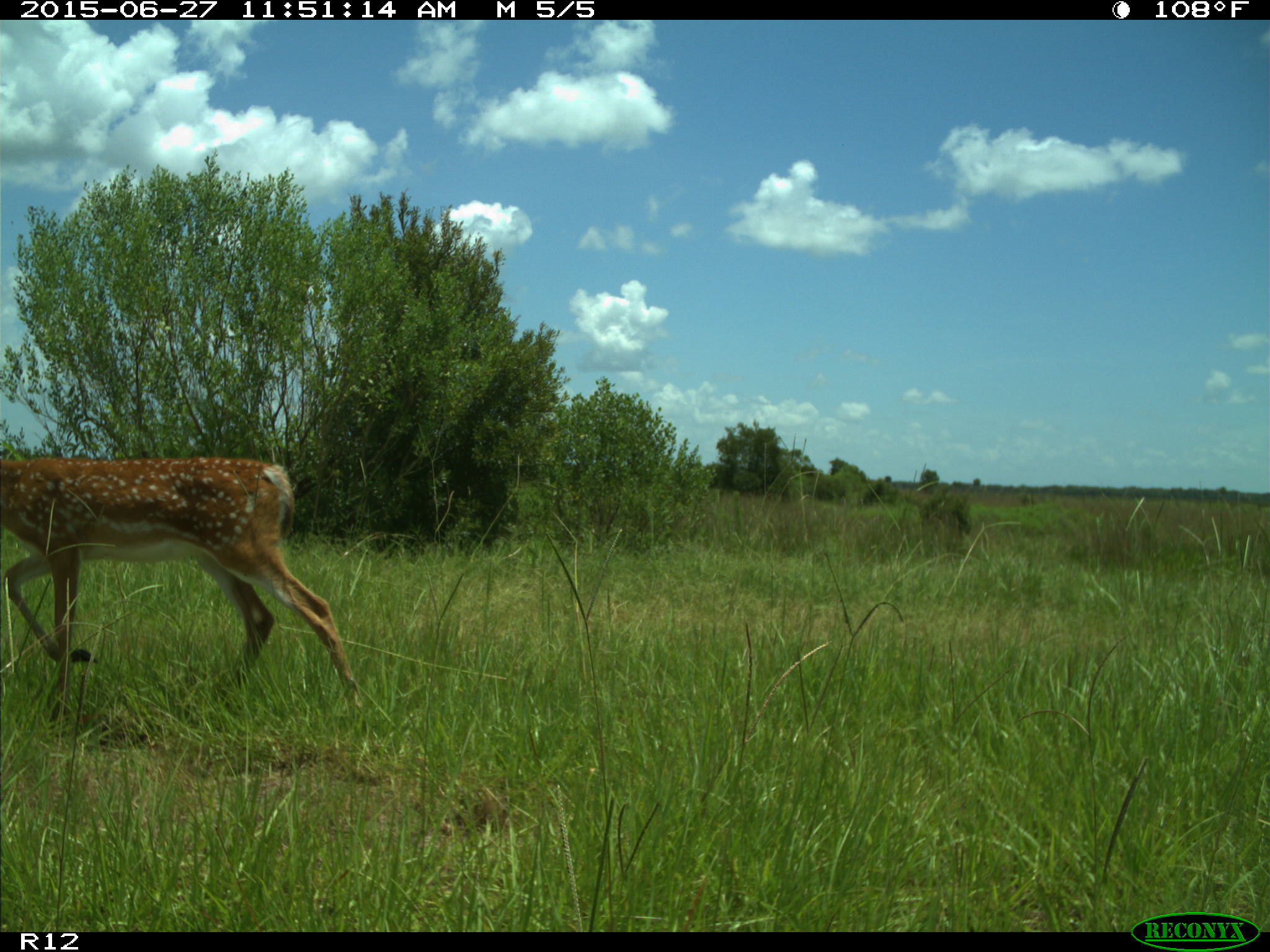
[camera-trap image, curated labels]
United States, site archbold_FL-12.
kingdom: Animalia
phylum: Chordata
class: Mammalia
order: Artiodactyla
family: Cervidae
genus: Odocoileus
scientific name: Odocoileus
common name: deer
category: unidentified deer